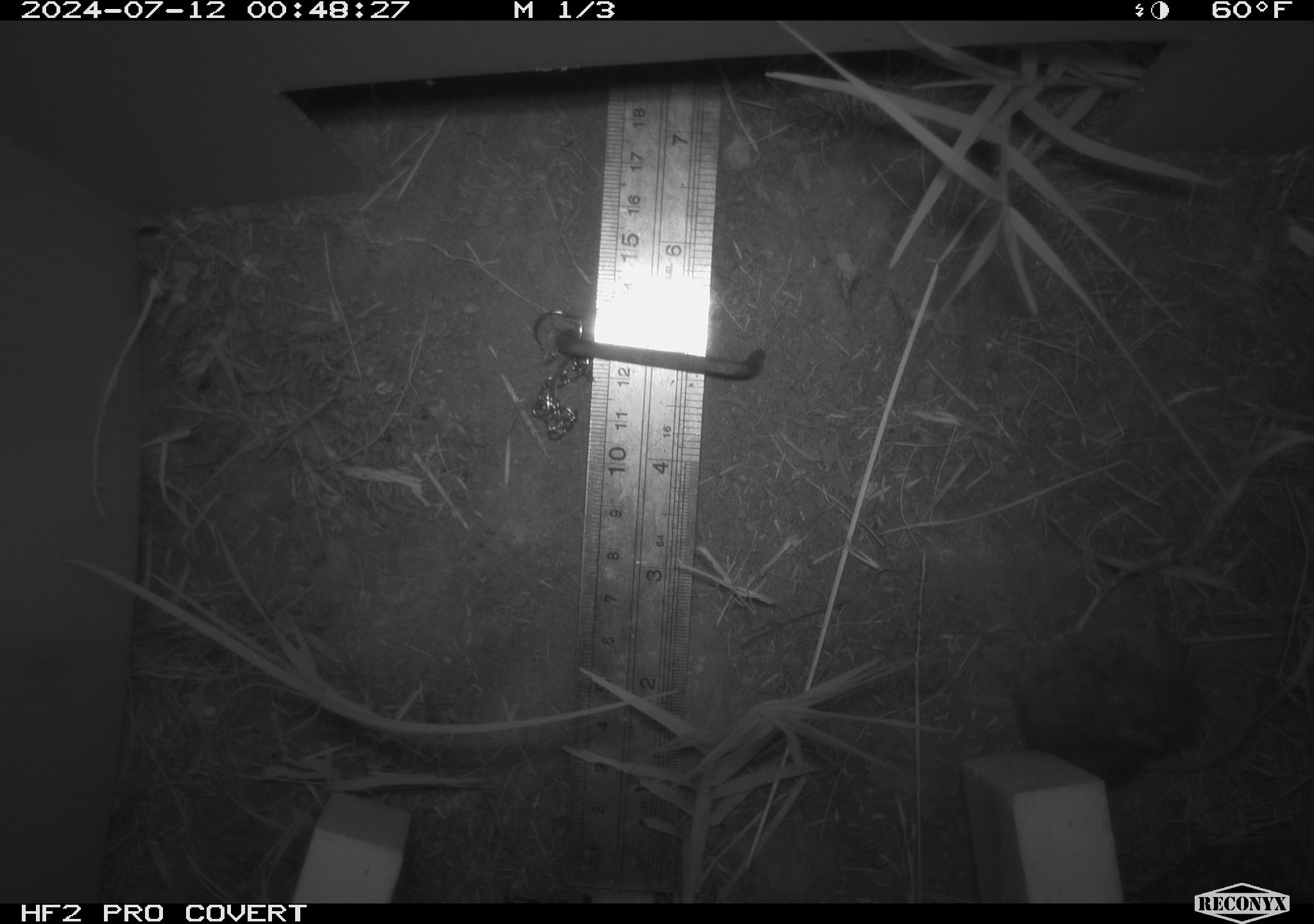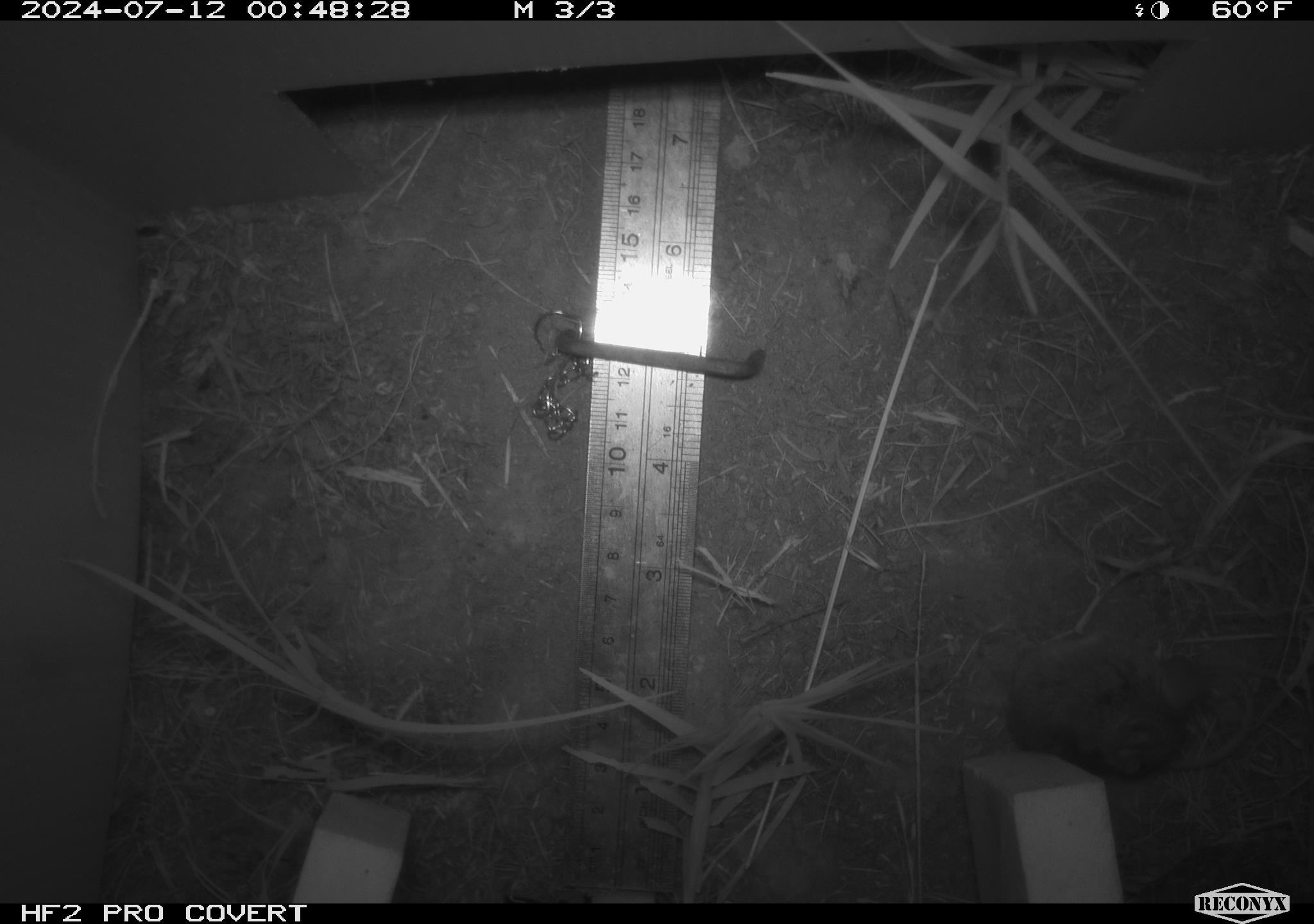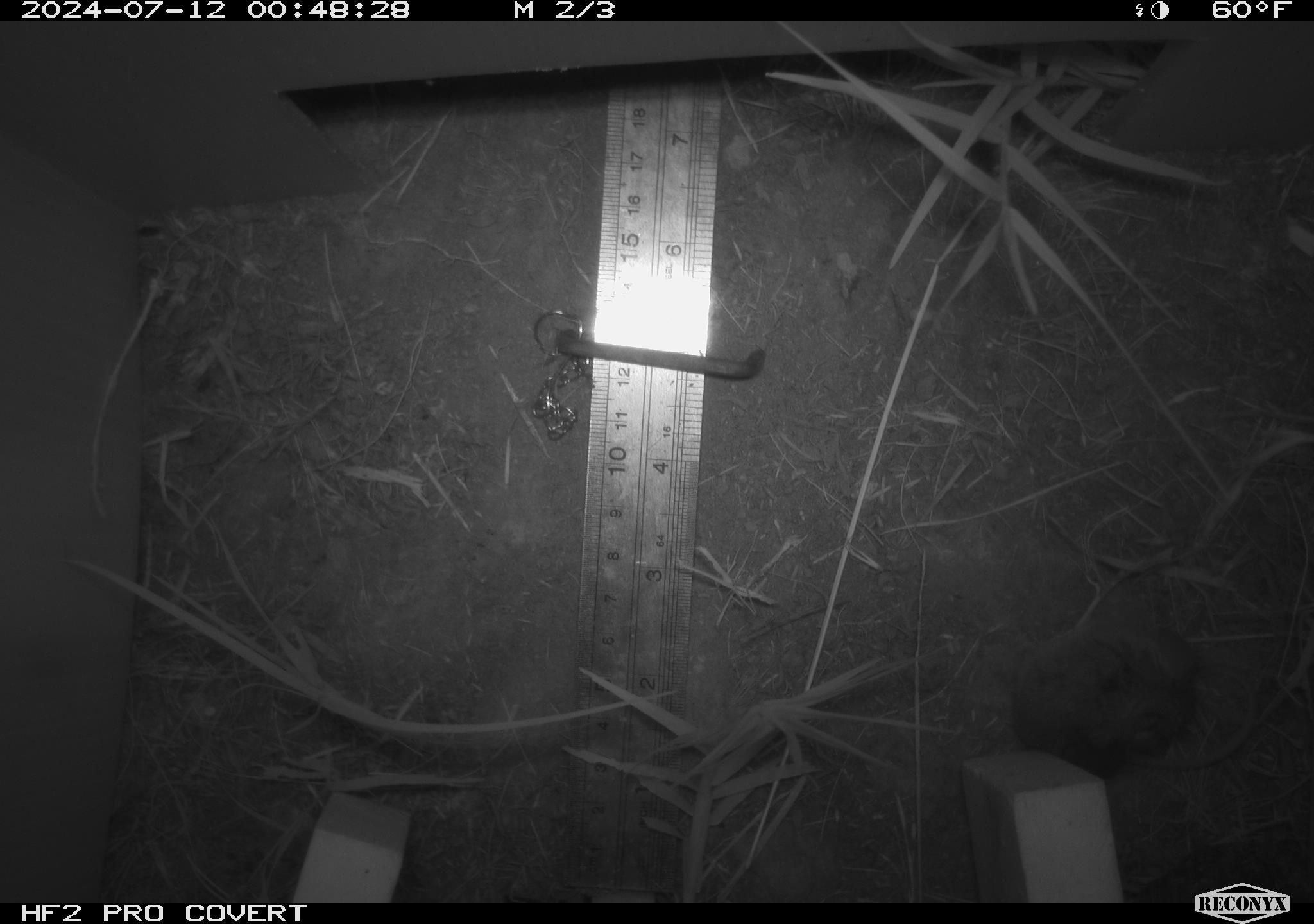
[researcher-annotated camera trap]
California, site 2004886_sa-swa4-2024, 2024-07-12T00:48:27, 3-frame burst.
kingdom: Animalia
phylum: Chordata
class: Mammalia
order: Rodentia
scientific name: Rodentia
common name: mouse species